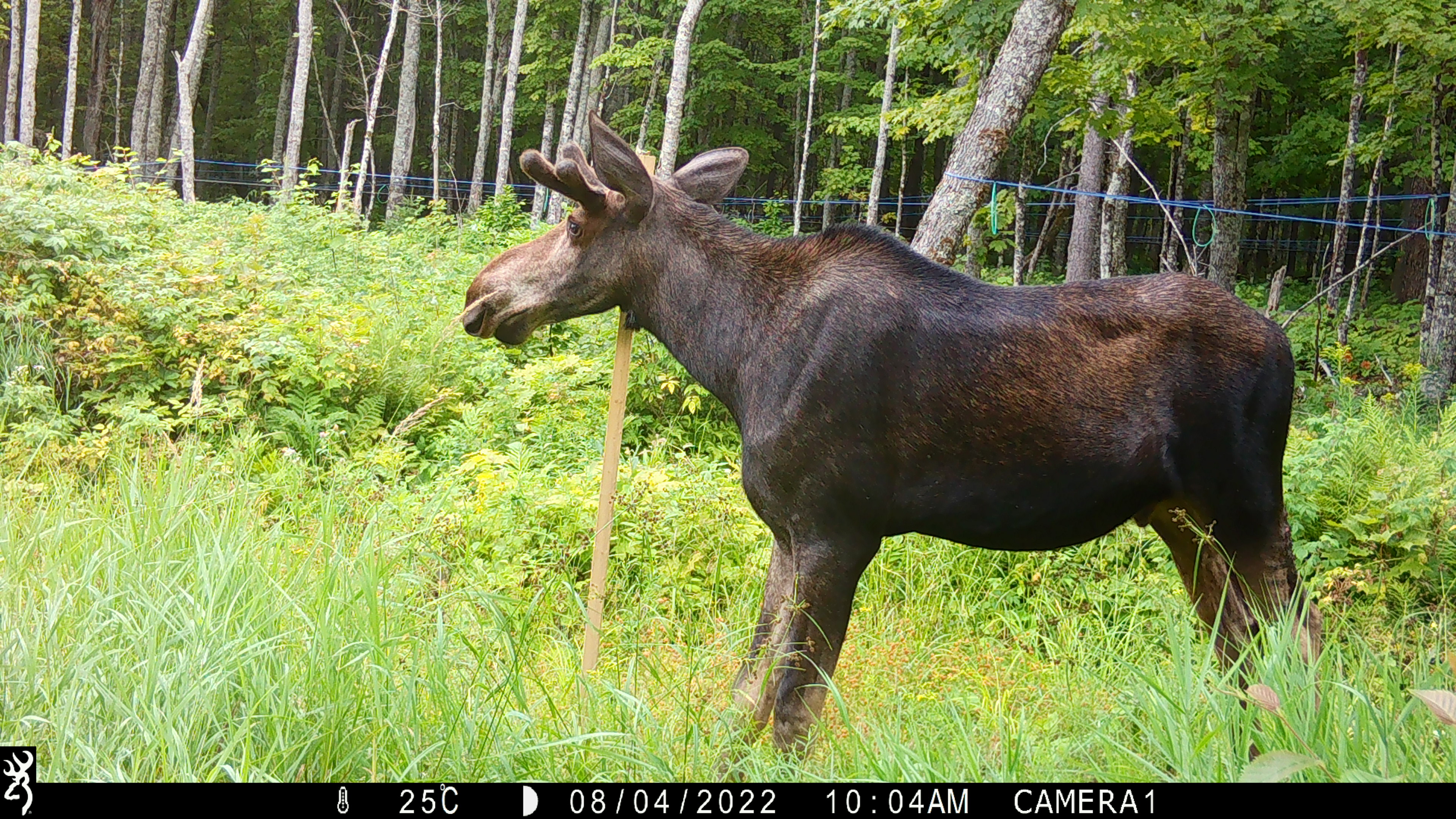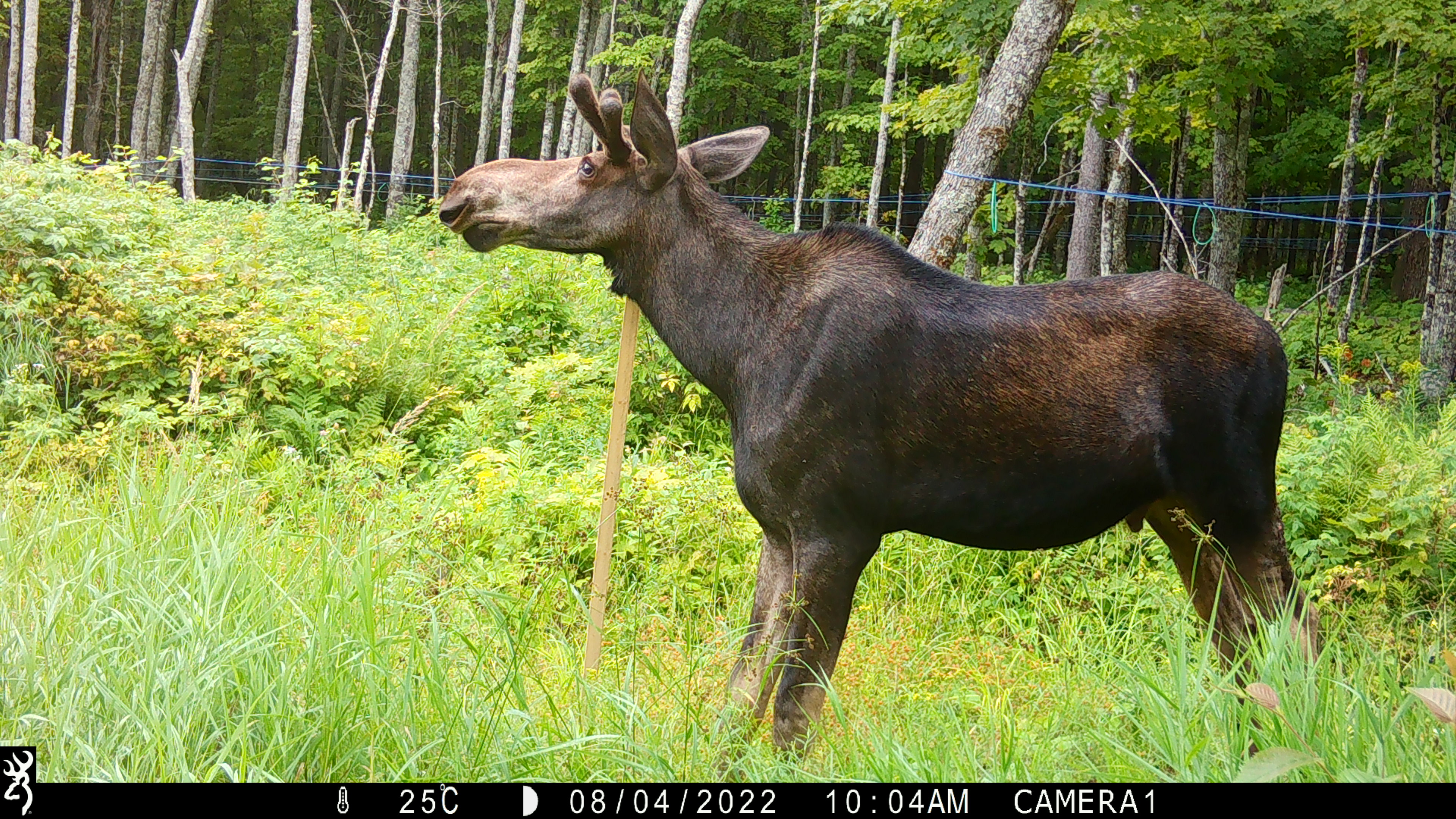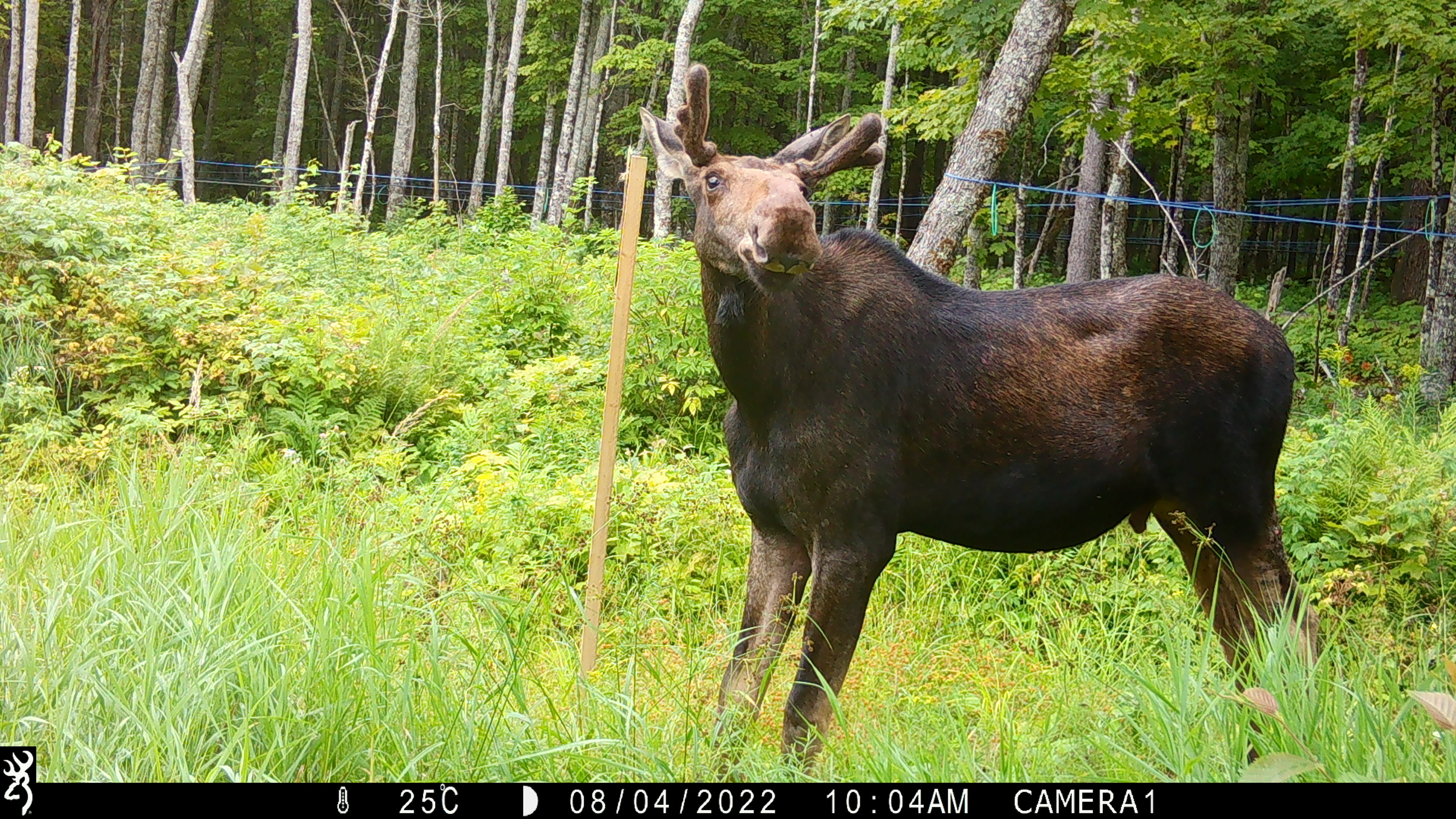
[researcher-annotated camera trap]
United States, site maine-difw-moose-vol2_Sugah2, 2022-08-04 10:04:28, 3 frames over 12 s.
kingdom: Animalia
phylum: Chordata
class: Mammalia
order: Artiodactyla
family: Cervidae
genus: Alces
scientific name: Alces alces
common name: moose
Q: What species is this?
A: Moose (Alces alces).